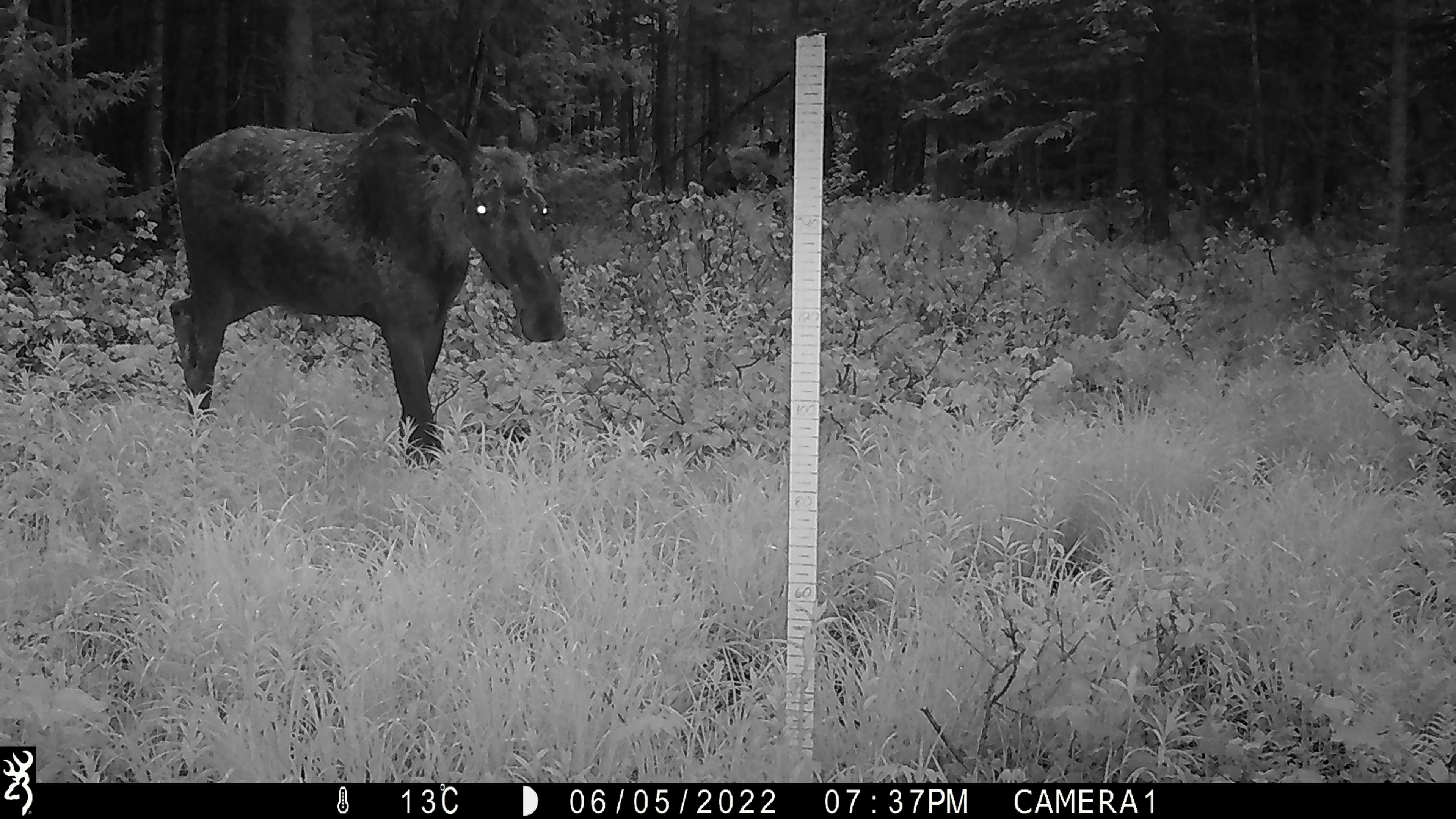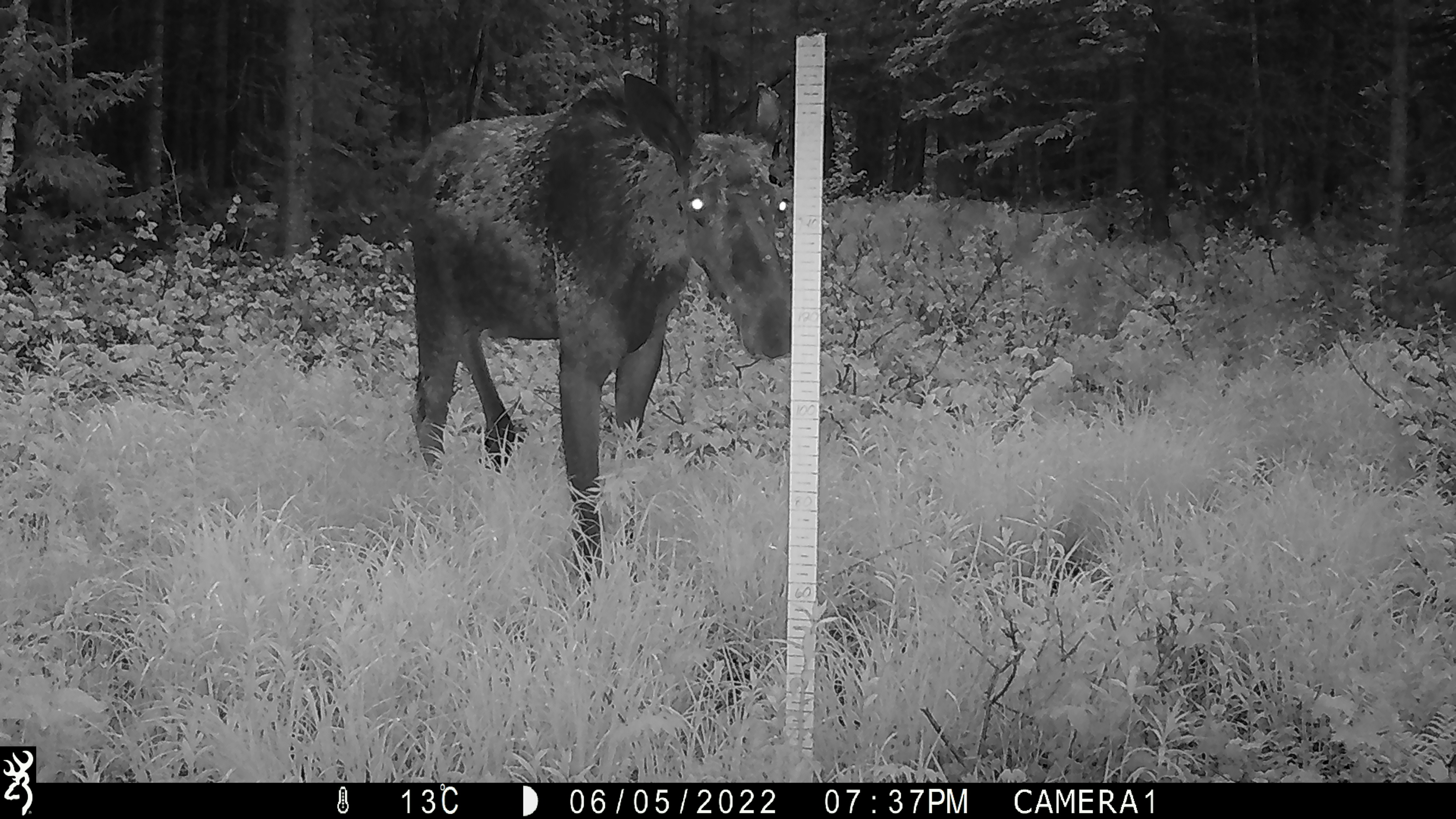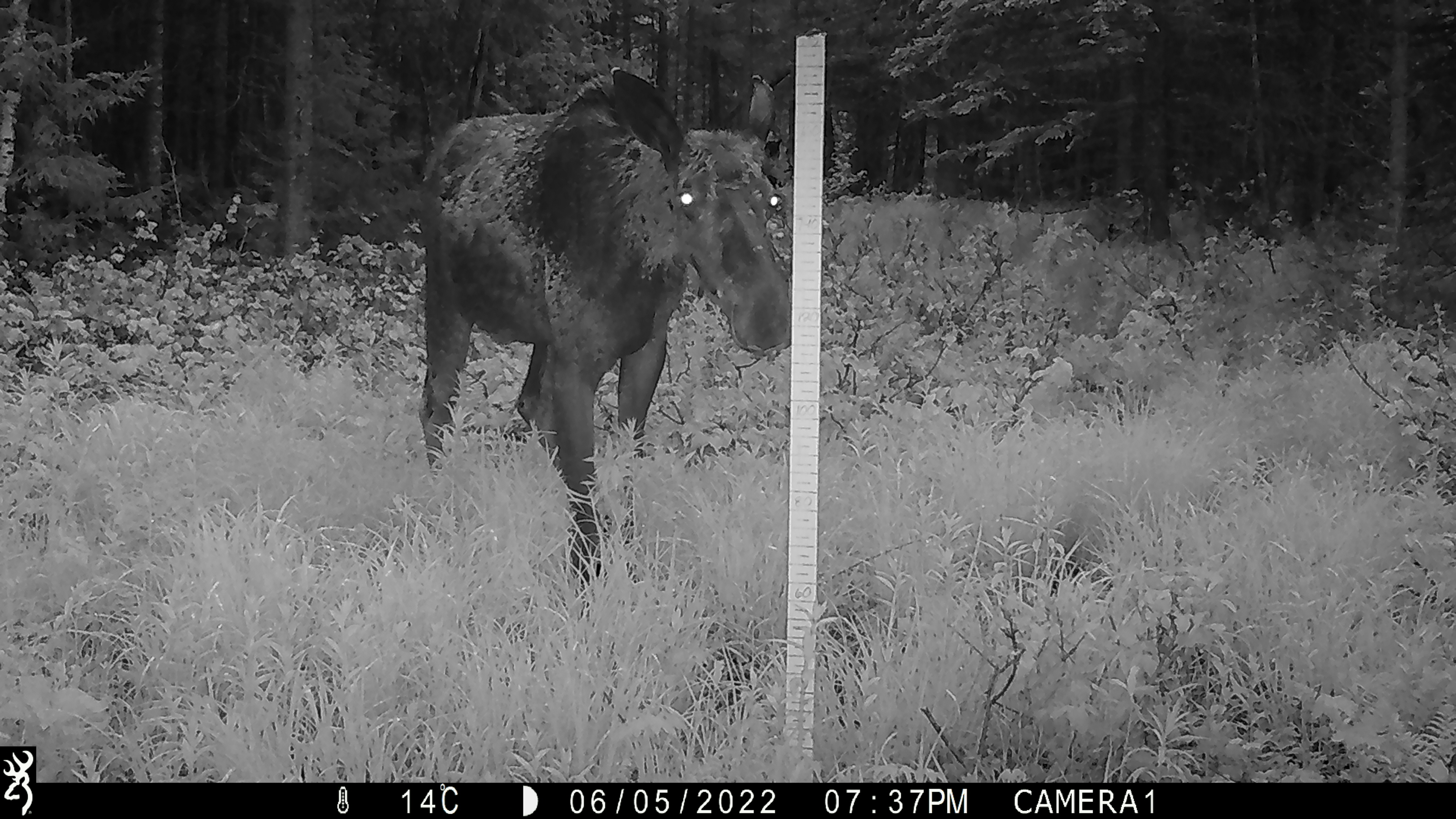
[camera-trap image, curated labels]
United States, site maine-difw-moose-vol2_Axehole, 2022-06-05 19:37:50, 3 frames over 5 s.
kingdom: Animalia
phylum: Chordata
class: Mammalia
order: Artiodactyla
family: Cervidae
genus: Alces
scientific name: Alces alces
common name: moose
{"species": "moose (Alces alces)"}